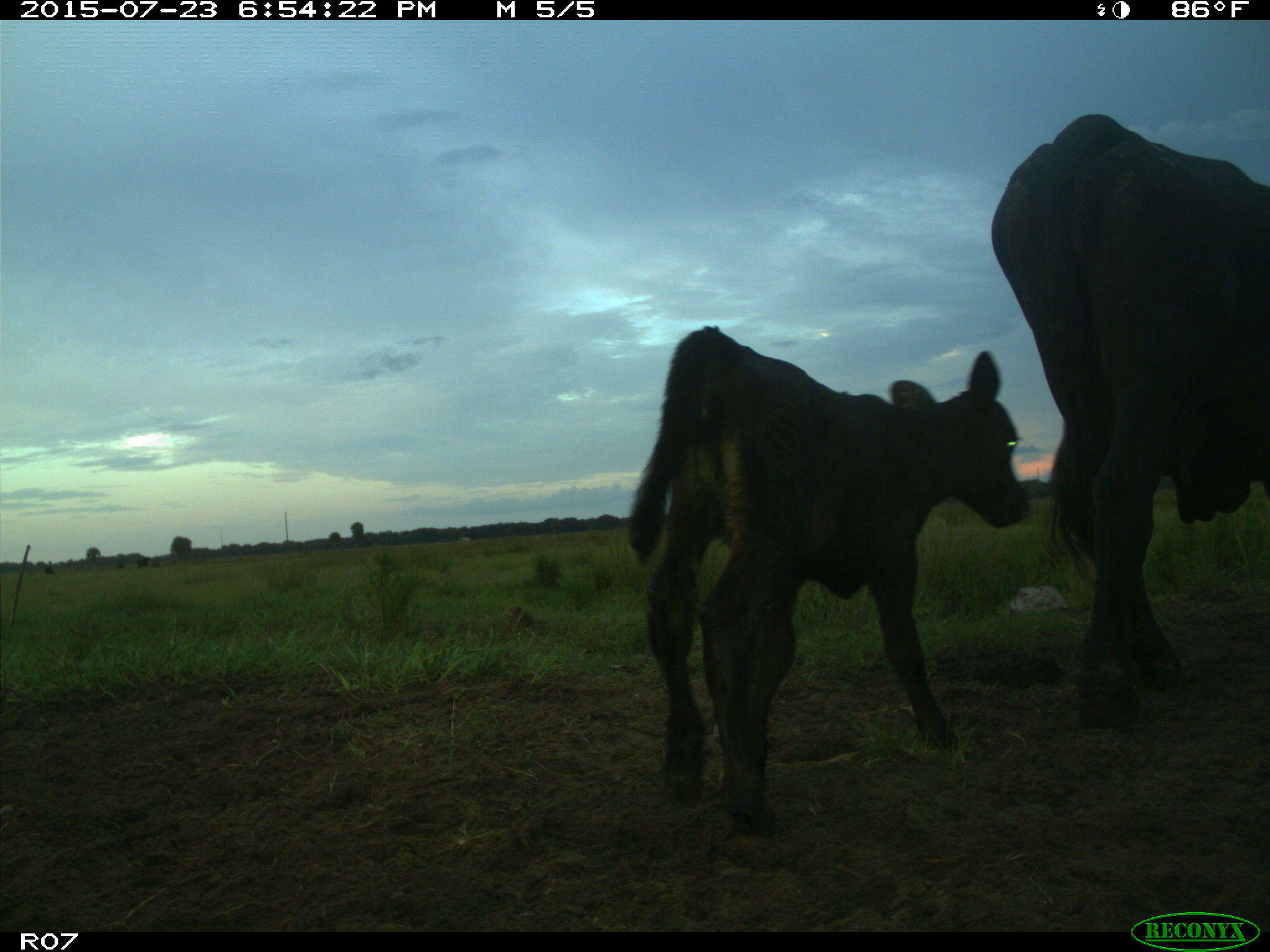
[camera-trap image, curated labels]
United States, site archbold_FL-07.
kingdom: Animalia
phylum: Chordata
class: Mammalia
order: Artiodactyla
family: Bovidae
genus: Bos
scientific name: Bos taurus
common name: domestic cow